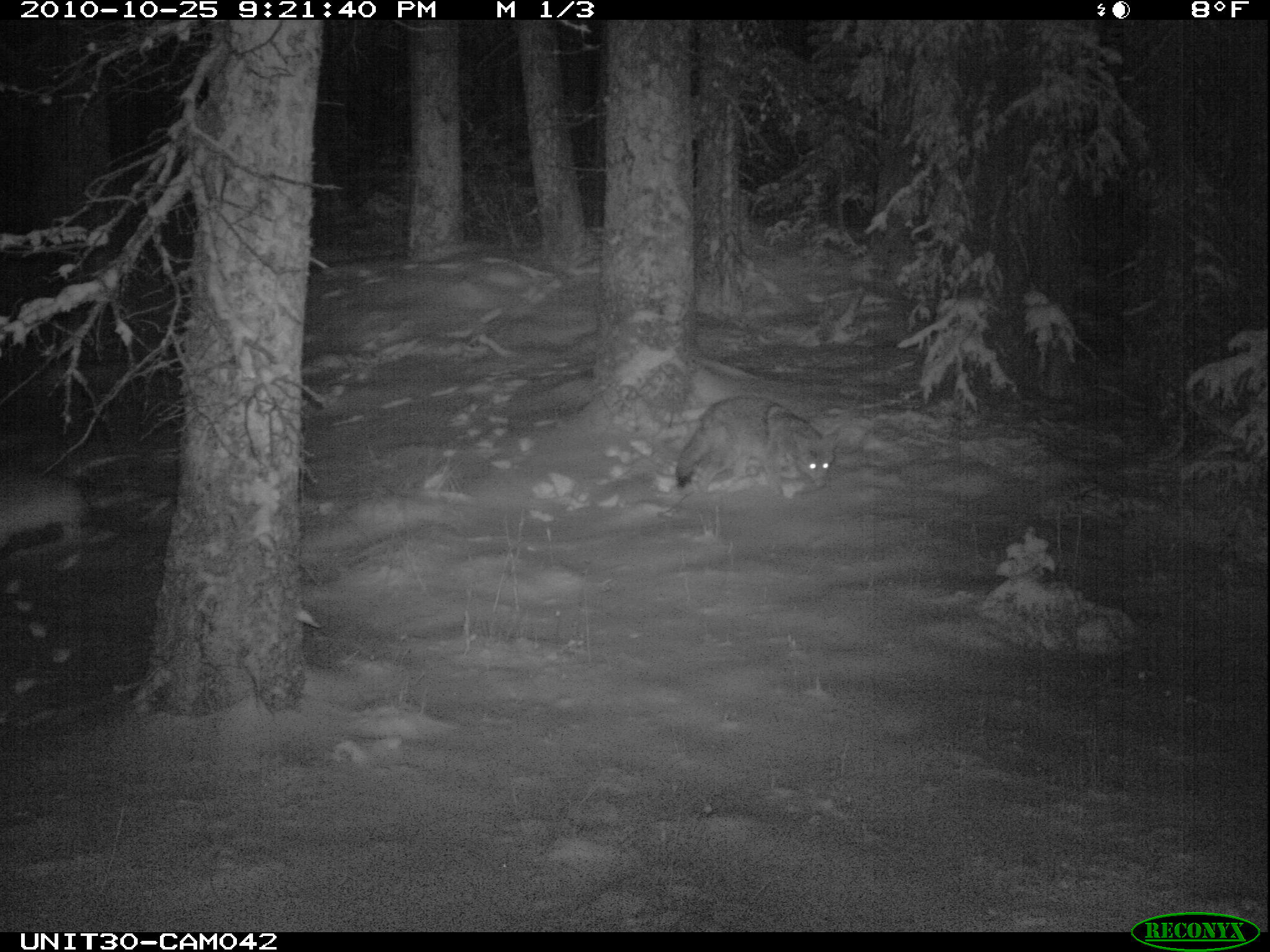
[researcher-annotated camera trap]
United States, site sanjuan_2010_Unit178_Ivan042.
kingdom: Animalia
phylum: Chordata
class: Mammalia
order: Carnivora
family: Canidae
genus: Canis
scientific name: Canis latrans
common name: coyote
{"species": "Canis latrans (coyote)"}